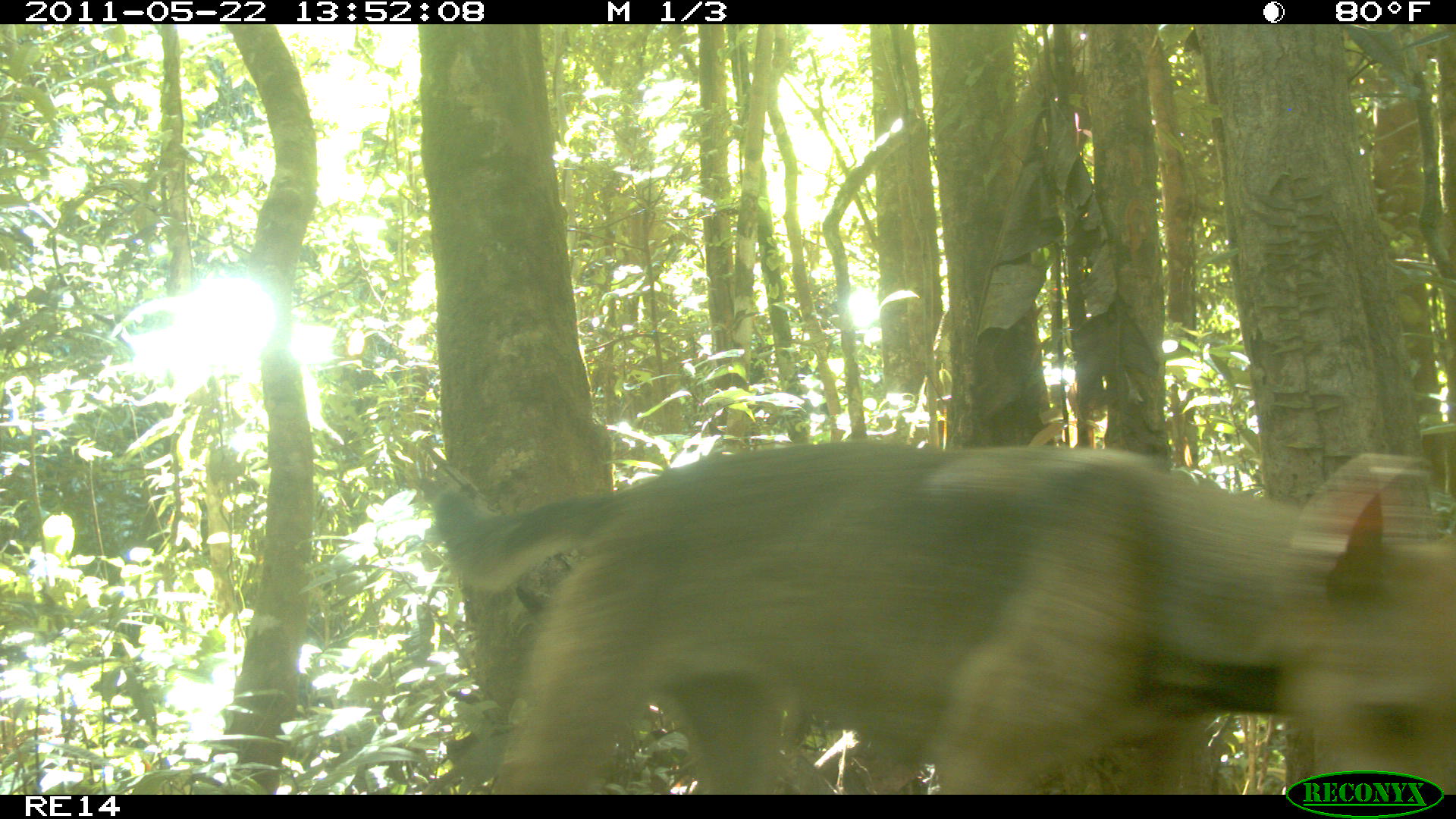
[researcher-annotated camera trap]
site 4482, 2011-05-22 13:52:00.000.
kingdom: Animalia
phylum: Chordata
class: Mammalia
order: Carnivora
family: Canidae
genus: Canis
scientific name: Canis familiaris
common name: domestic dog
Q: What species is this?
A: Canis familiaris (domestic dog).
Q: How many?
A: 2.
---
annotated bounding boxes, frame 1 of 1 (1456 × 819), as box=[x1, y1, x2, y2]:
canis familiaris: box=[429, 435, 1451, 790]